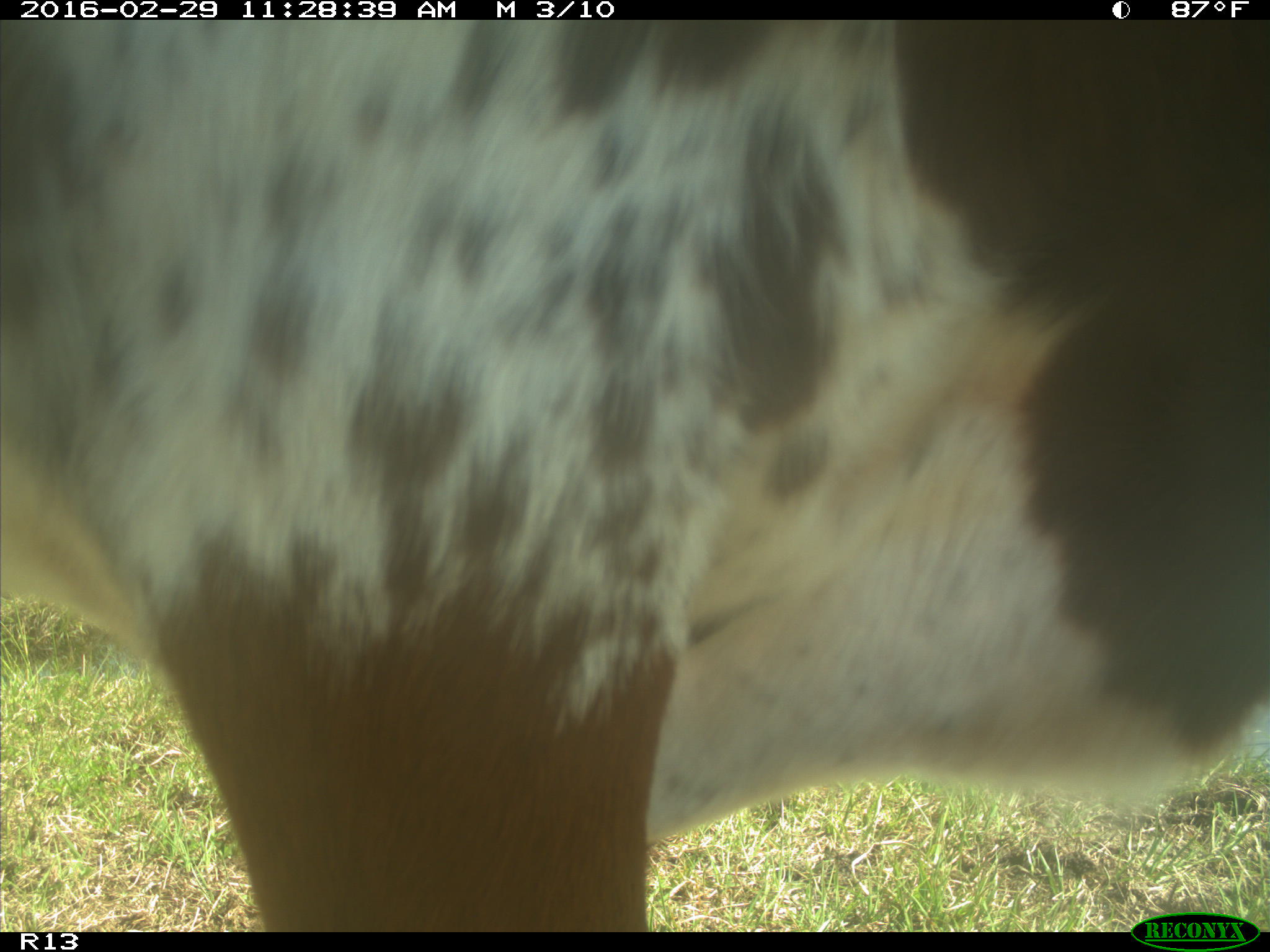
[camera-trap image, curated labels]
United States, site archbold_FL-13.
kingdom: Animalia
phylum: Chordata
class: Mammalia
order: Artiodactyla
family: Bovidae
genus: Bos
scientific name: Bos taurus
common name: domestic cow